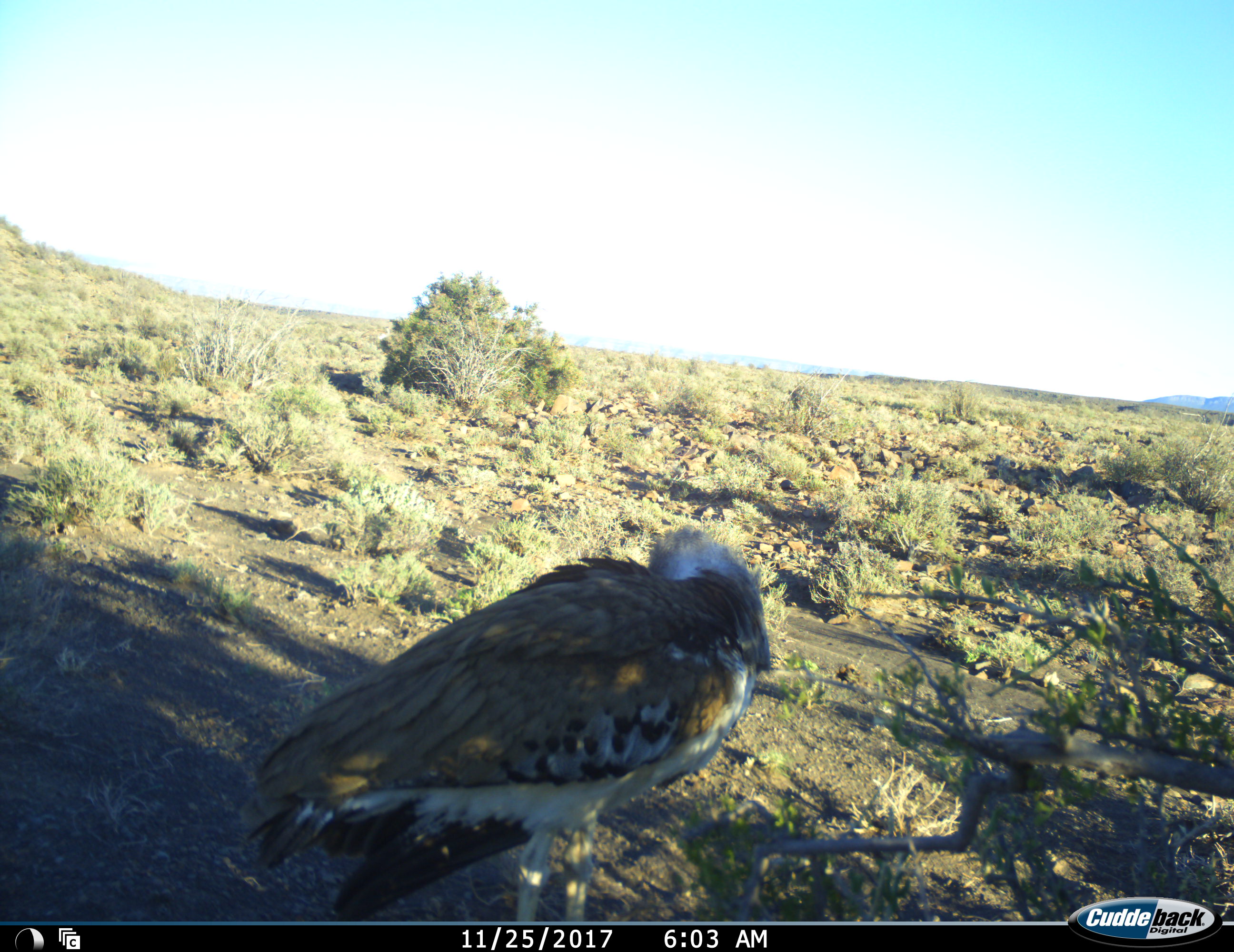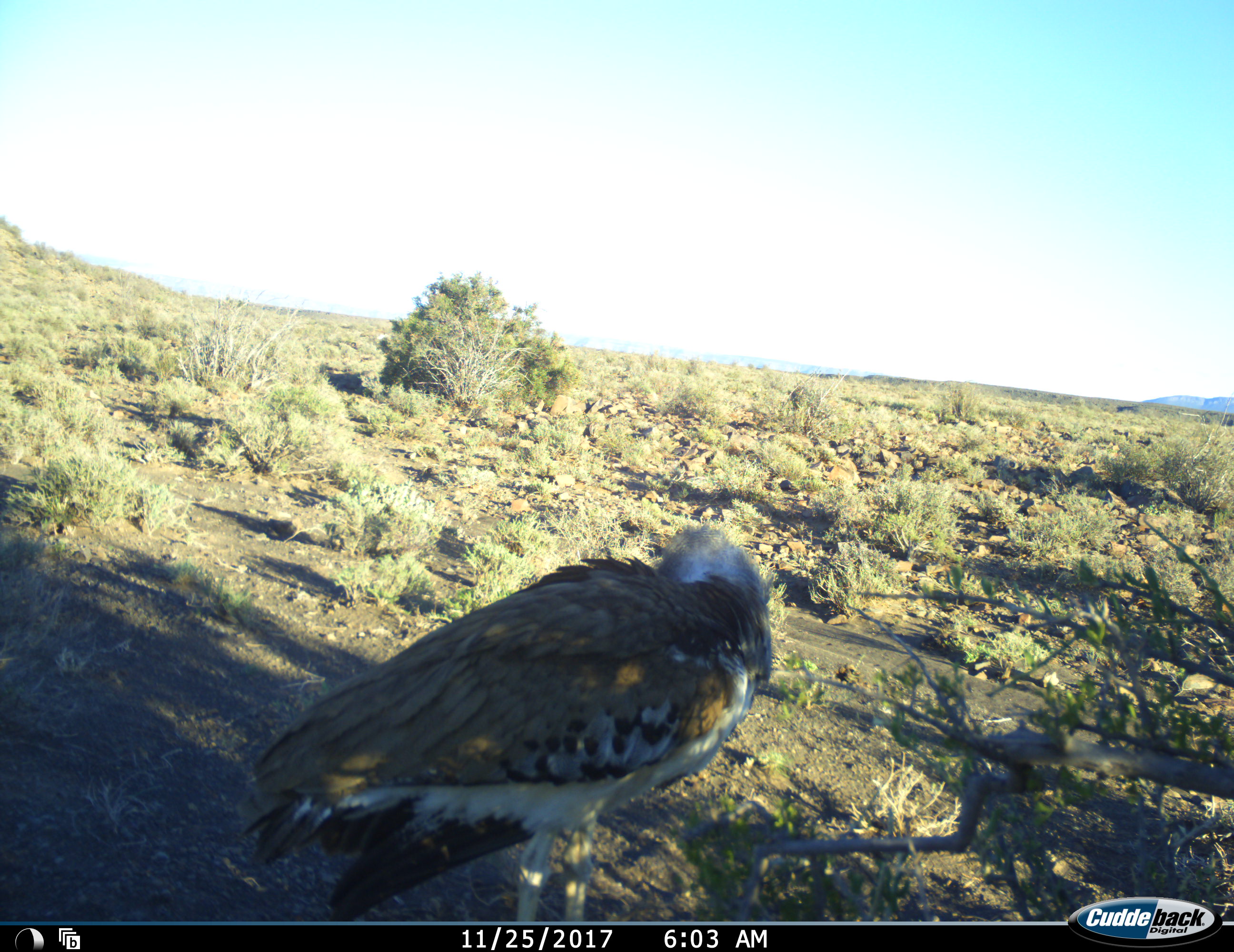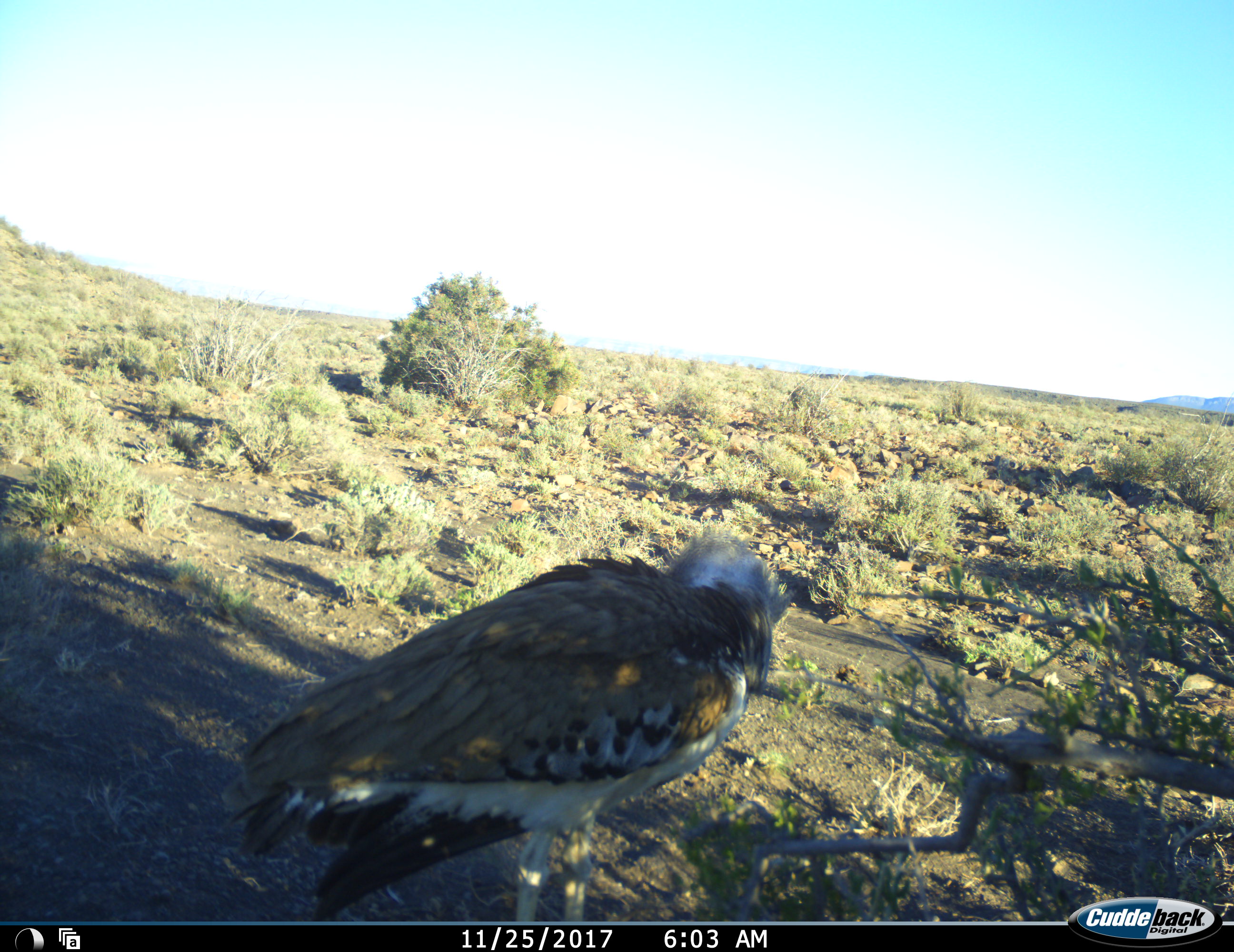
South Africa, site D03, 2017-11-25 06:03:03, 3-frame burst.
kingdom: Animalia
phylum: Chordata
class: Aves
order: Otidiformes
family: Otididae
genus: Ardeotis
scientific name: Ardeotis kori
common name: kori bustard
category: bustardkori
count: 1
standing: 88%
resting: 12%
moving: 0%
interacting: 0%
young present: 0%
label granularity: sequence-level